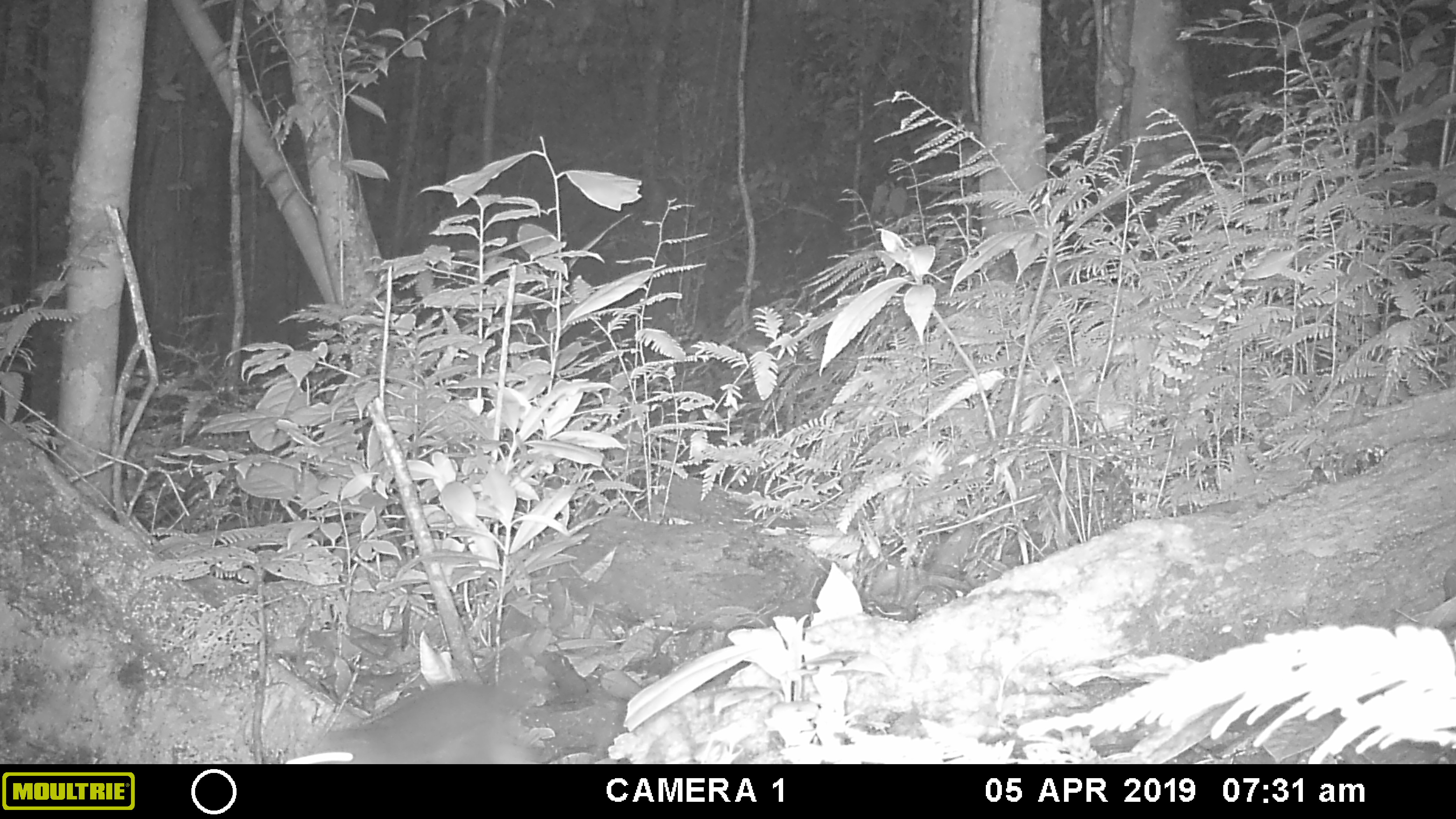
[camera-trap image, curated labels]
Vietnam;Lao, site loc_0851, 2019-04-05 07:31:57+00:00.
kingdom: Animalia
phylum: Chordata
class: Mammalia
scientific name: Mammalia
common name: mammal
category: unidentified mammal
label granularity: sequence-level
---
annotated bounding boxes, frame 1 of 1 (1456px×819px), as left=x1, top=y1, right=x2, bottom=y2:
unidentified mammal: left=281, top=648, right=557, bottom=763